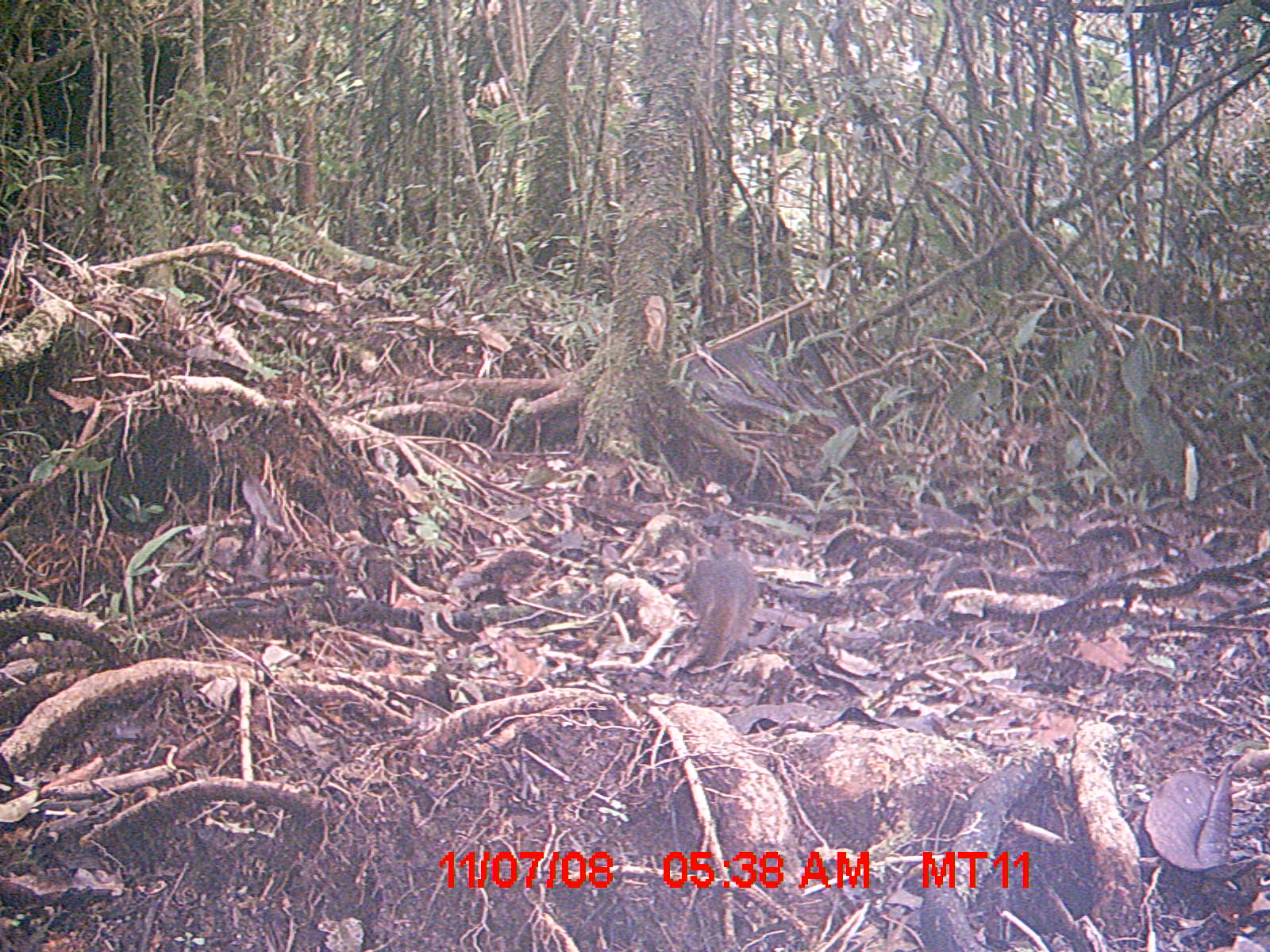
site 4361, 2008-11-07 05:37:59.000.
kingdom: Animalia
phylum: Chordata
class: Mammalia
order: Rodentia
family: Muridae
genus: Rattus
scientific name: Rattus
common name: rodent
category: unknown rat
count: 1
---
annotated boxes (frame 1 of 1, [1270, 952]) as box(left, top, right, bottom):
unknown rat: box(688, 536, 757, 666)